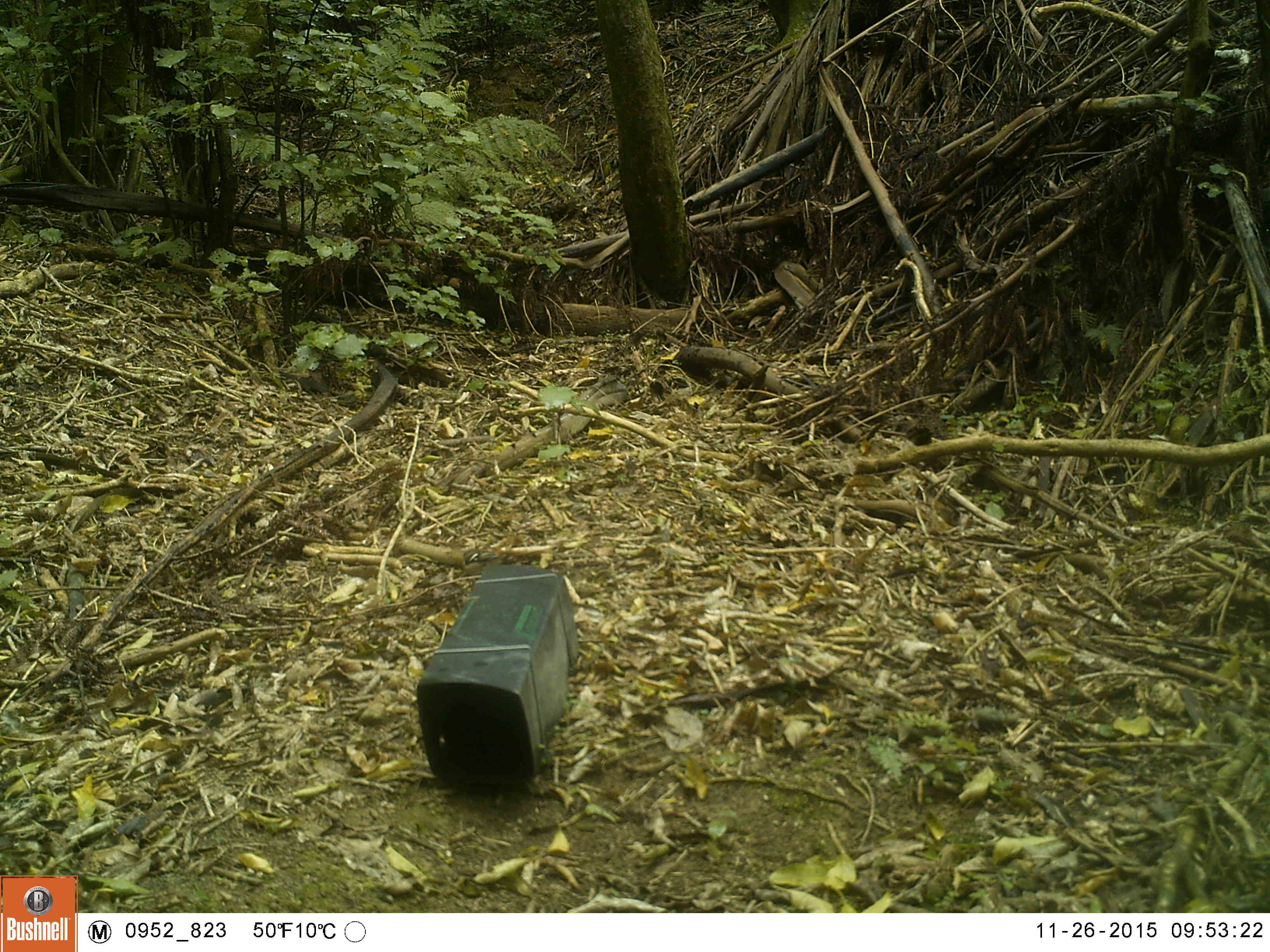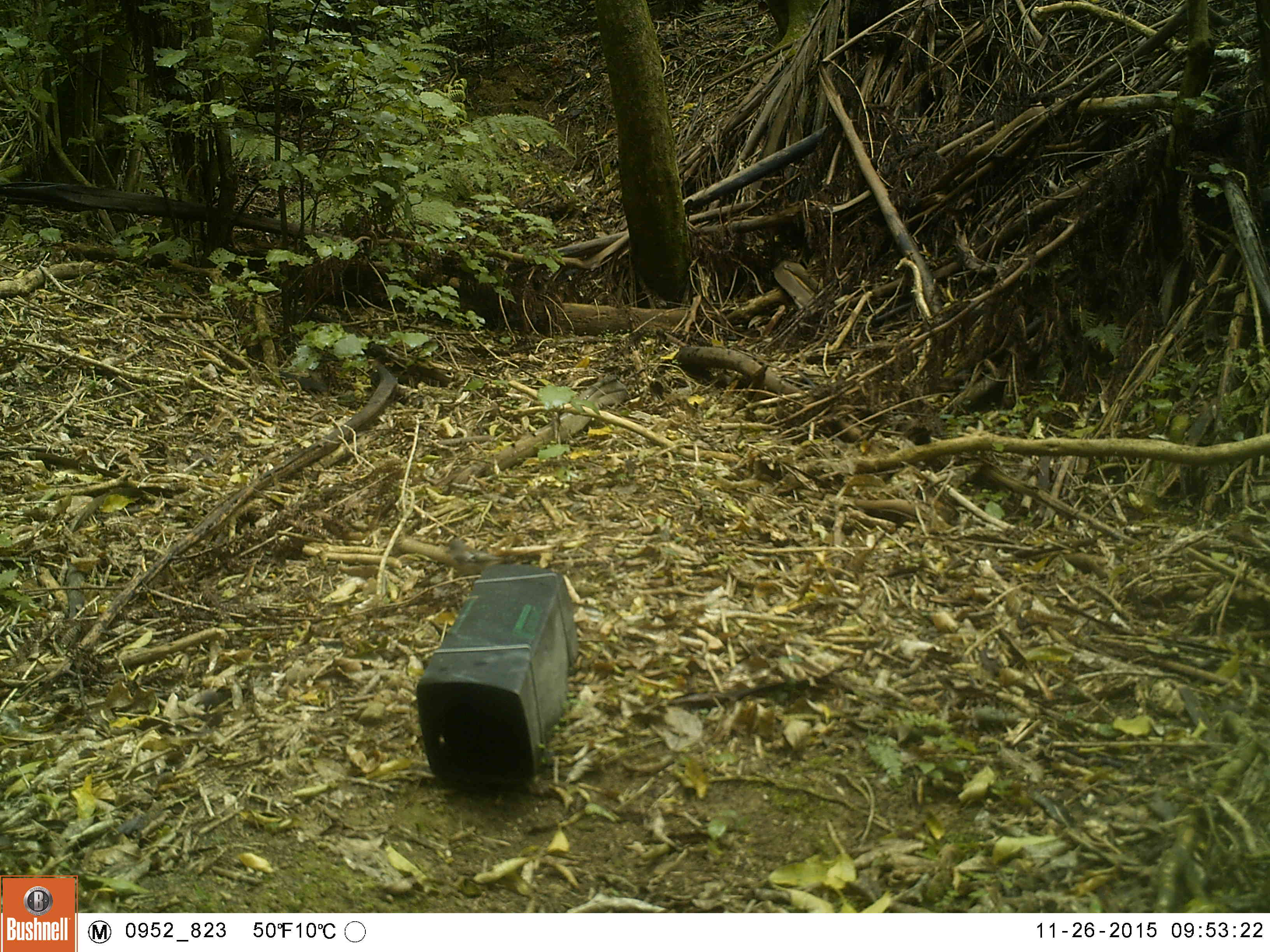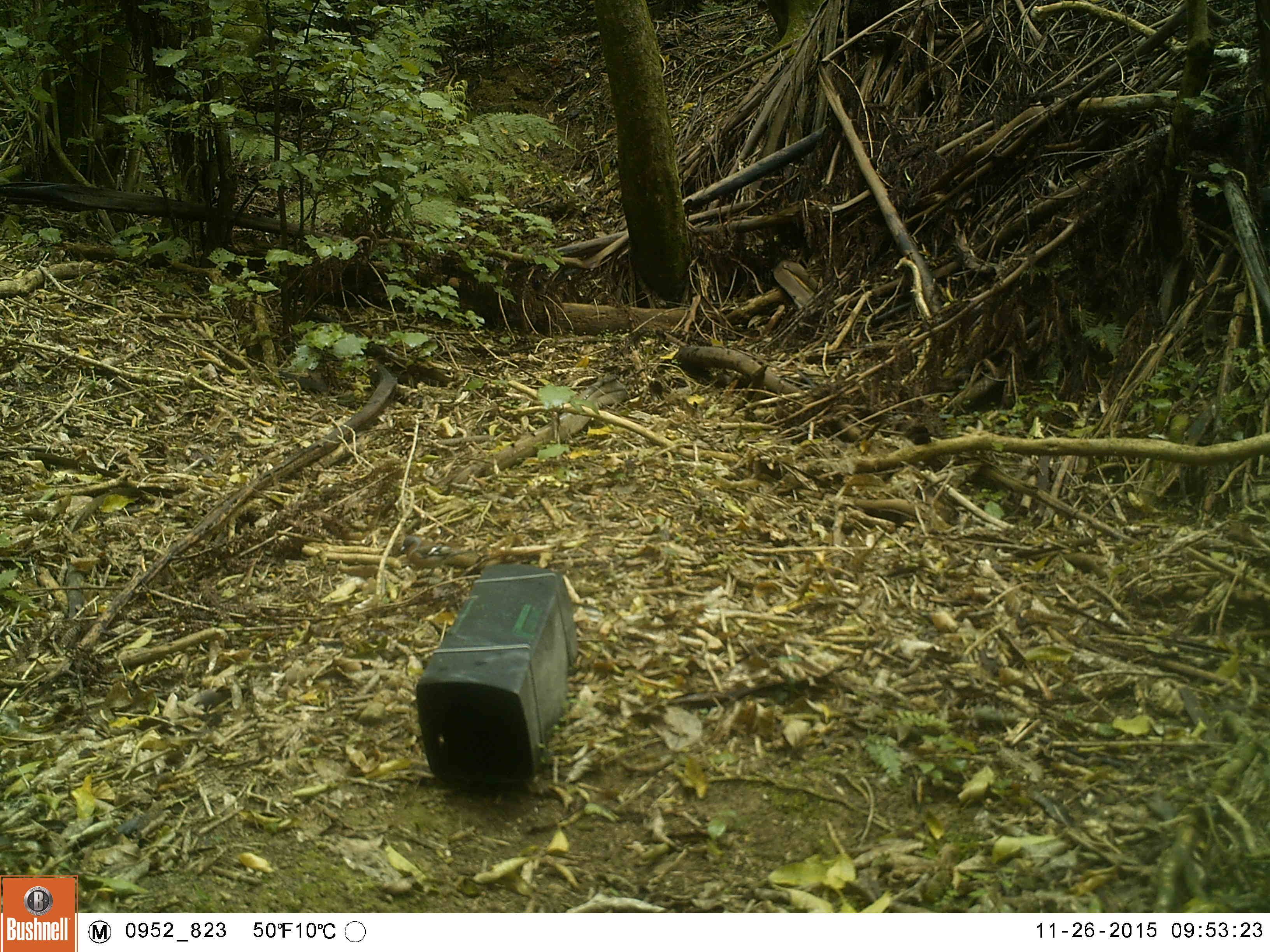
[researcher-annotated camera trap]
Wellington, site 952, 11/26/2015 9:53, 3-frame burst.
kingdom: Animalia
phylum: Chordata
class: Aves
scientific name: Aves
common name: bird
Bird (Aves).